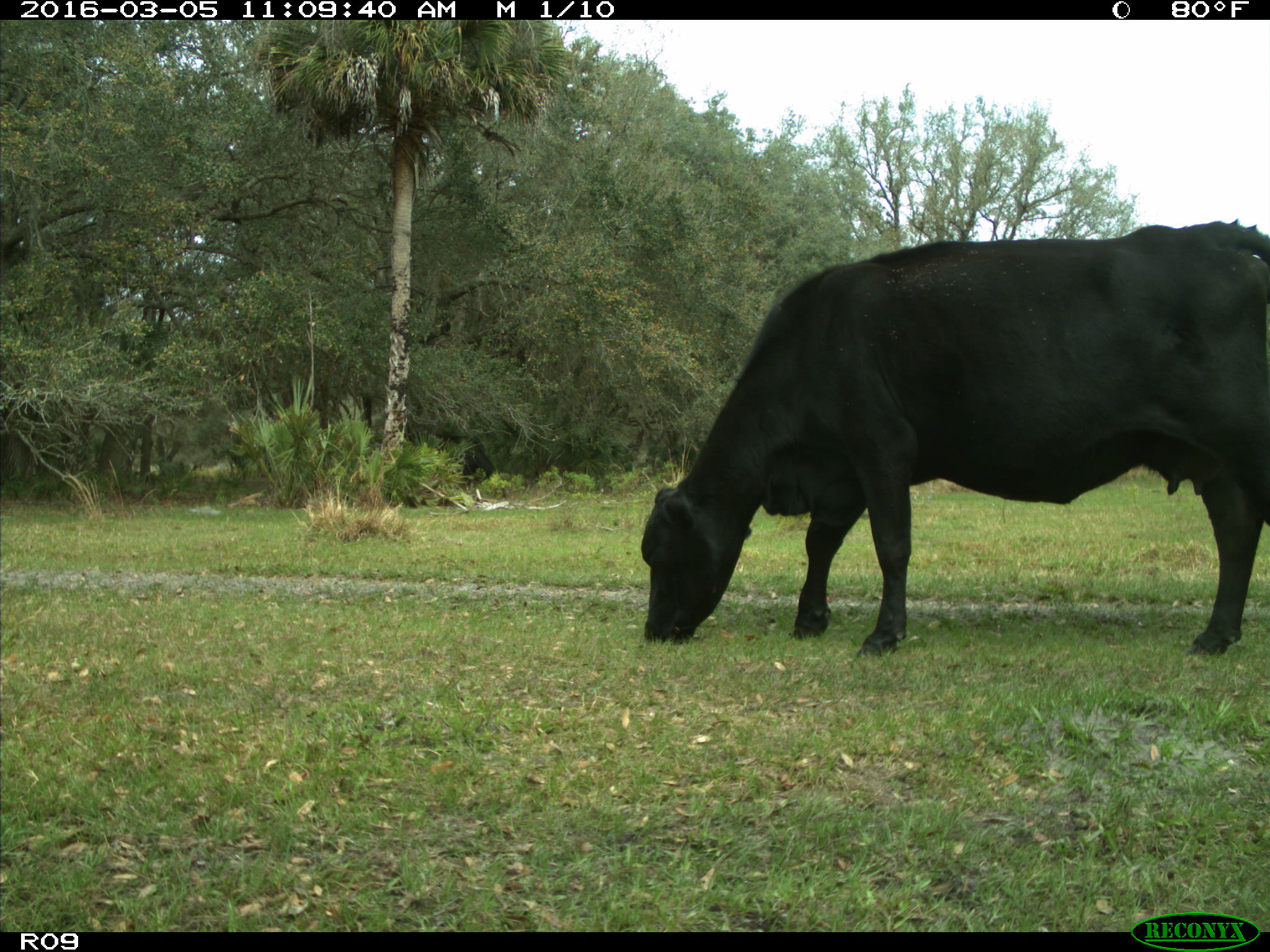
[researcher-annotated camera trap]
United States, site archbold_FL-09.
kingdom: Animalia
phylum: Chordata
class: Mammalia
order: Artiodactyla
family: Bovidae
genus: Bos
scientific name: Bos taurus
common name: domestic cow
Bos taurus (domestic cow).